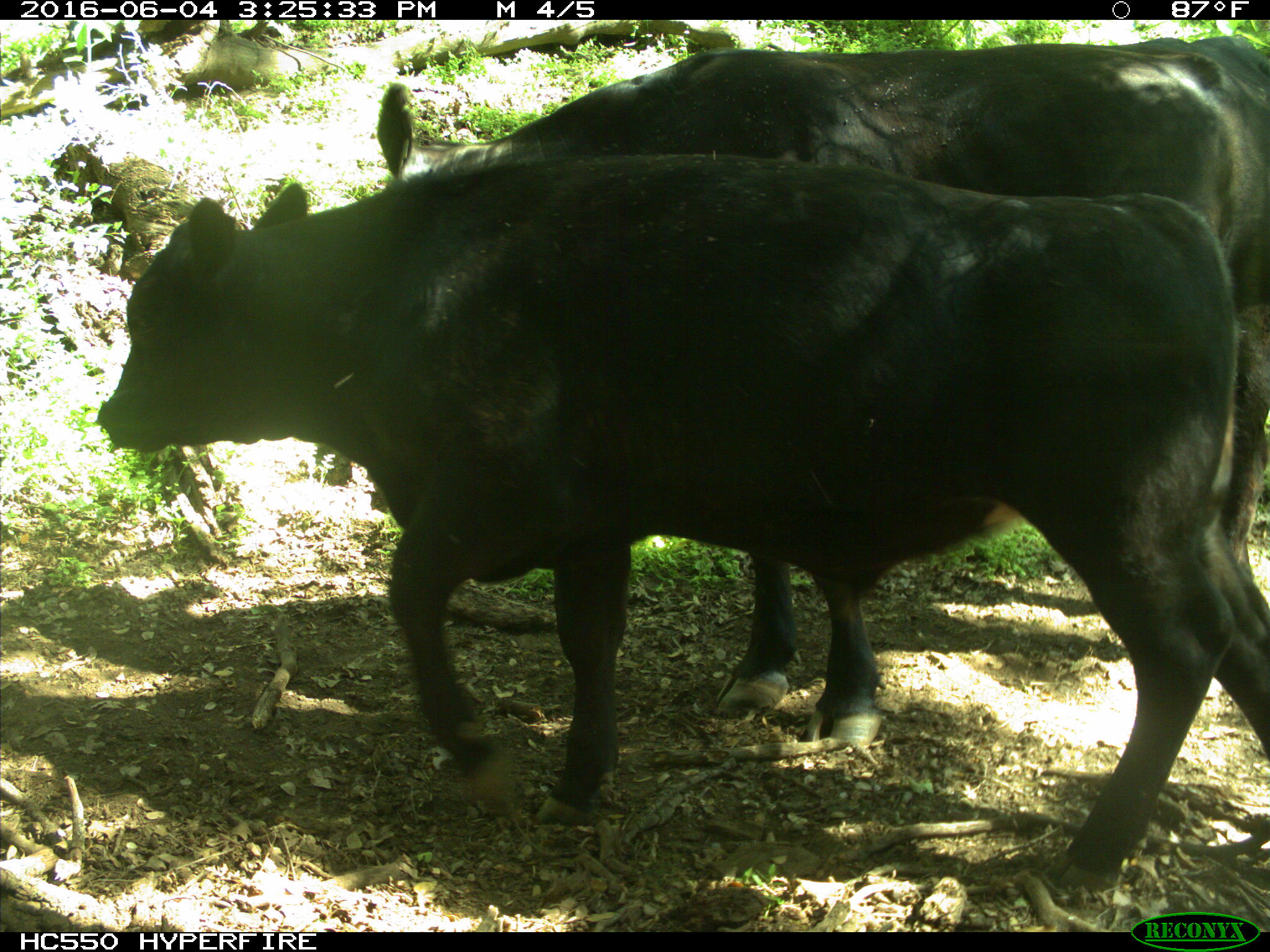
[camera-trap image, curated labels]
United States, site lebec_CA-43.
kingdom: Animalia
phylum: Chordata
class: Mammalia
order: Artiodactyla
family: Bovidae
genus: Bos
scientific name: Bos taurus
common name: domestic cow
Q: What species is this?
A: Bos taurus (domestic cow).